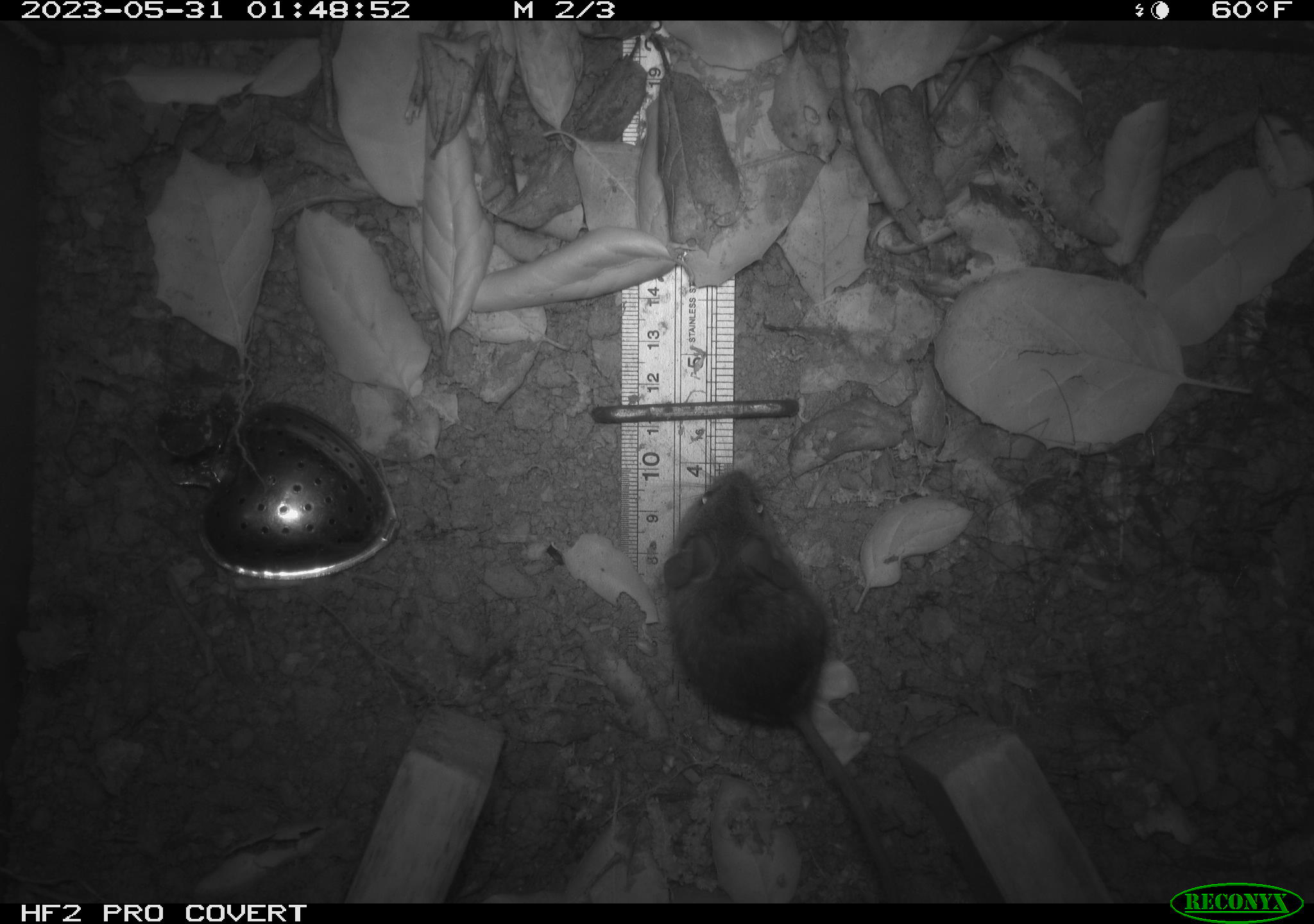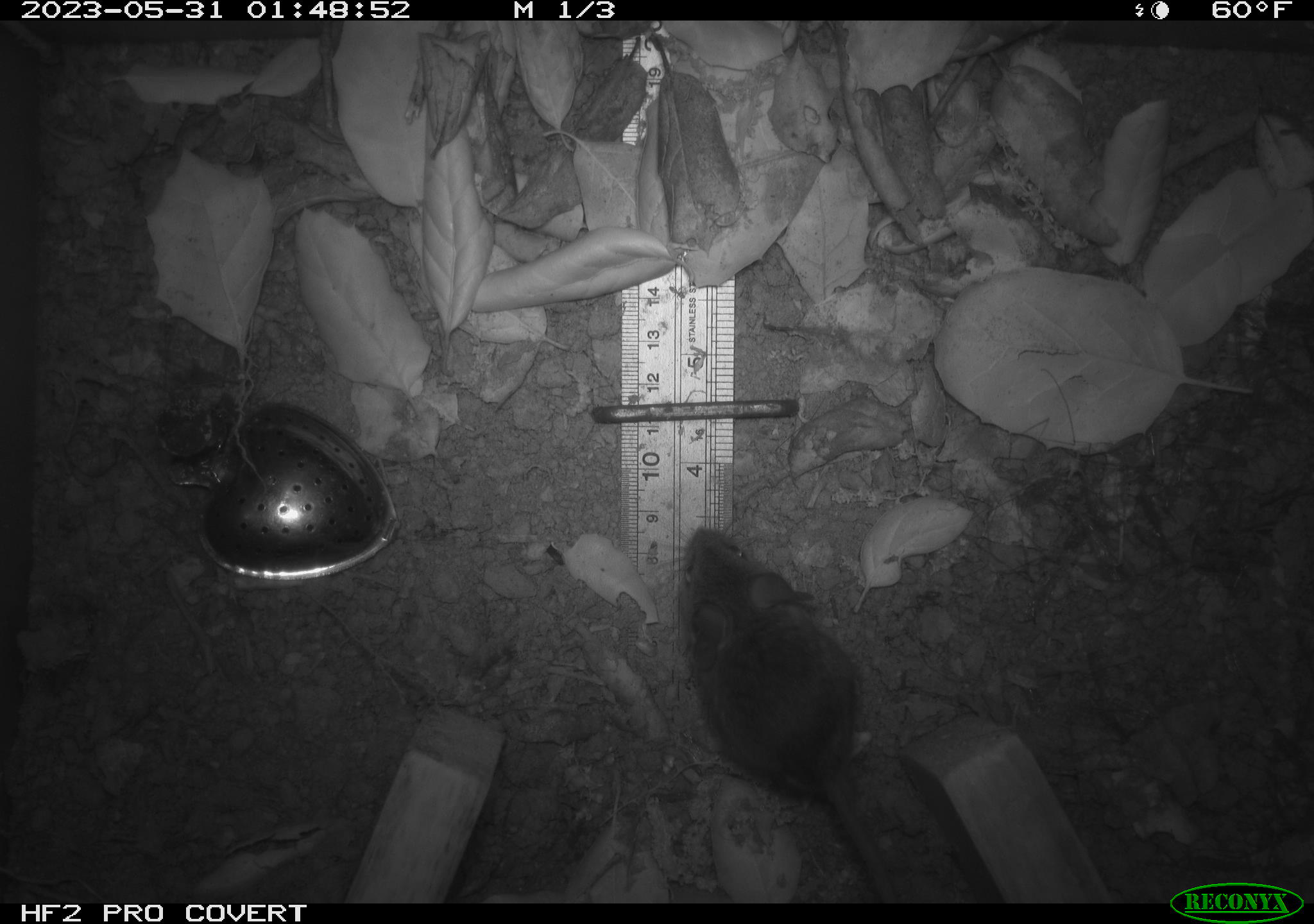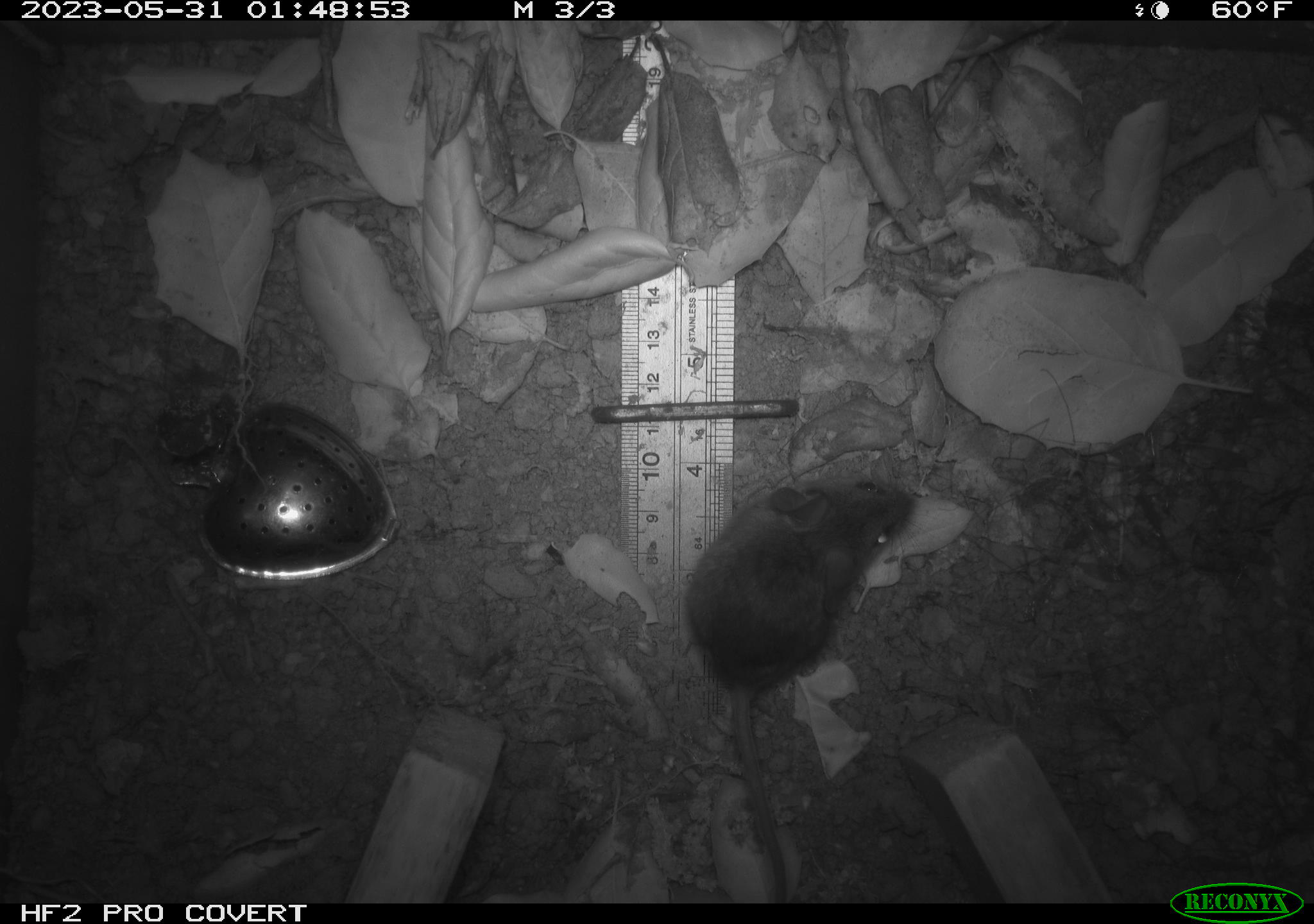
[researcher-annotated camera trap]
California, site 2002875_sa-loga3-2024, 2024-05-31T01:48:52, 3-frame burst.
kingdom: Animalia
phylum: Chordata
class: Mammalia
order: Rodentia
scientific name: Rodentia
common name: rodent